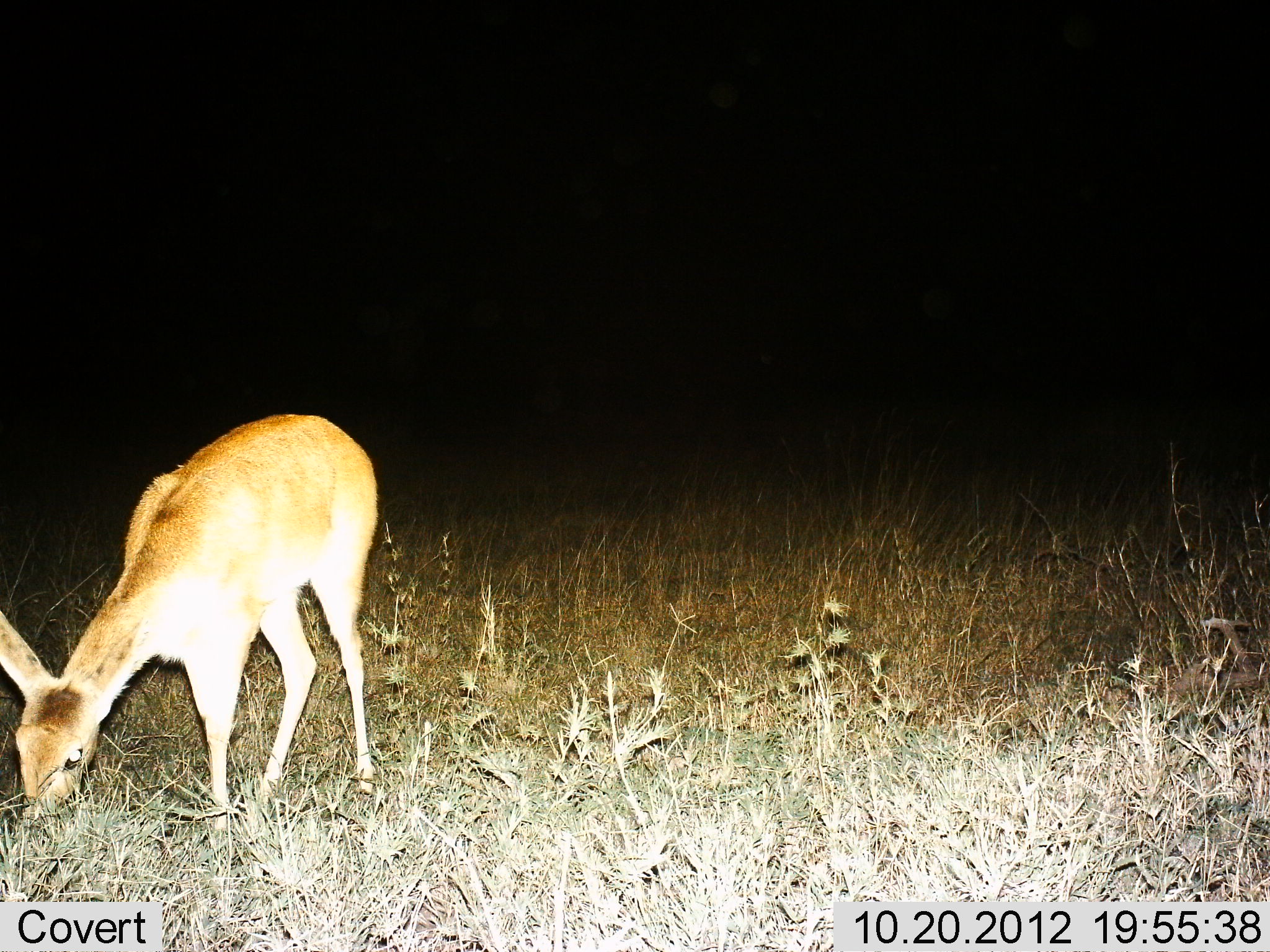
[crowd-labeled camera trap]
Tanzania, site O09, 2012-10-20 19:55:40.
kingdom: Animalia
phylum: Chordata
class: Mammalia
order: Artiodactyla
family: Bovidae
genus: Redunca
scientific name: Redunca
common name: reedbuck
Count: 1.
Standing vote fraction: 20%.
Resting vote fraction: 0%.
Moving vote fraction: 0%.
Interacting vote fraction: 0%.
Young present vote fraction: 0%.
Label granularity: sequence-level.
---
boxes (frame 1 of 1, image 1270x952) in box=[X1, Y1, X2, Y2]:
animal: box=[0, 411, 379, 845]